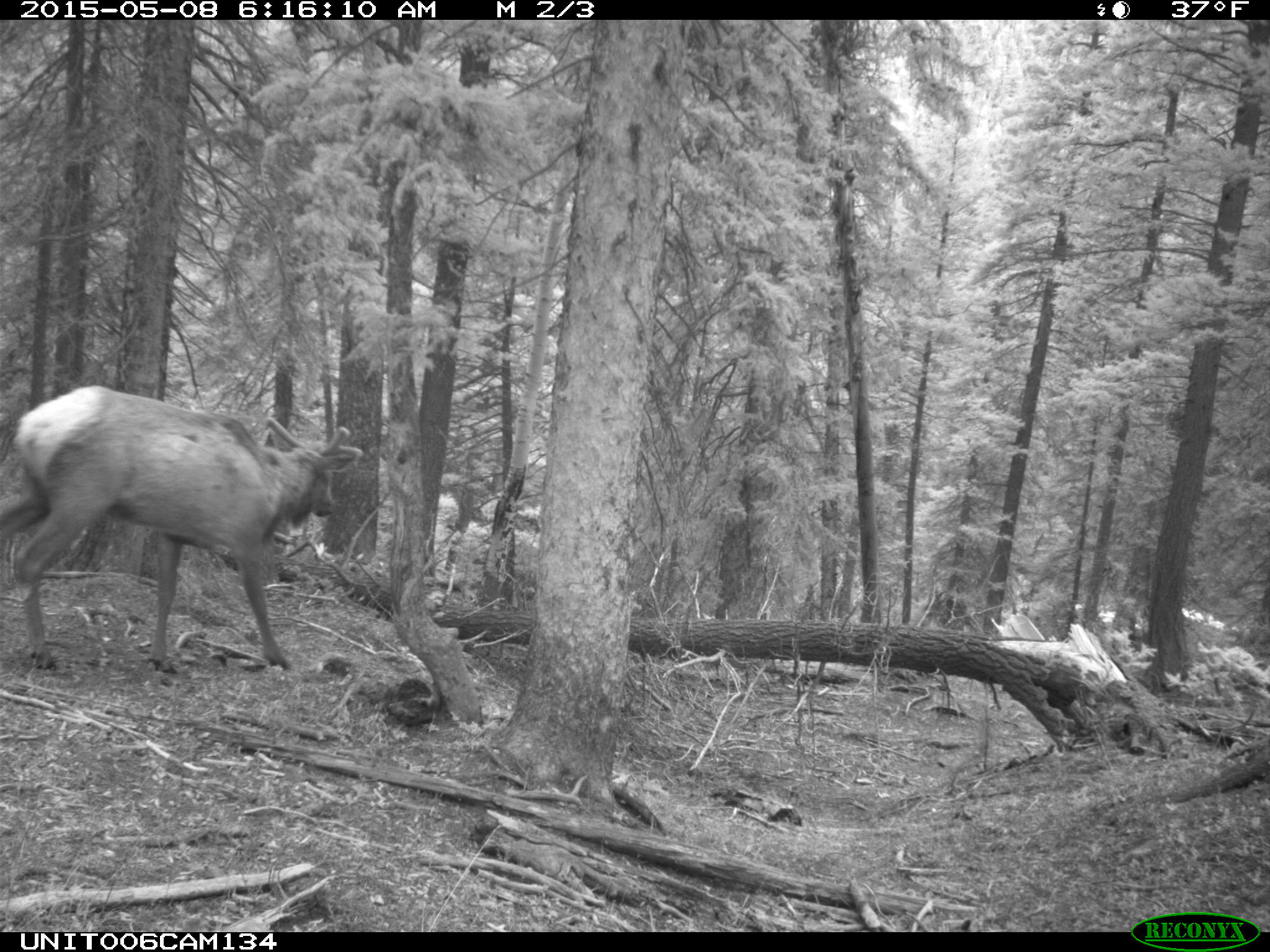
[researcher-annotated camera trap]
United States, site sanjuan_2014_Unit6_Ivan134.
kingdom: Animalia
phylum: Chordata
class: Mammalia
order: Artiodactyla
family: Cervidae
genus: Cervus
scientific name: Cervus elaphus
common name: red deer